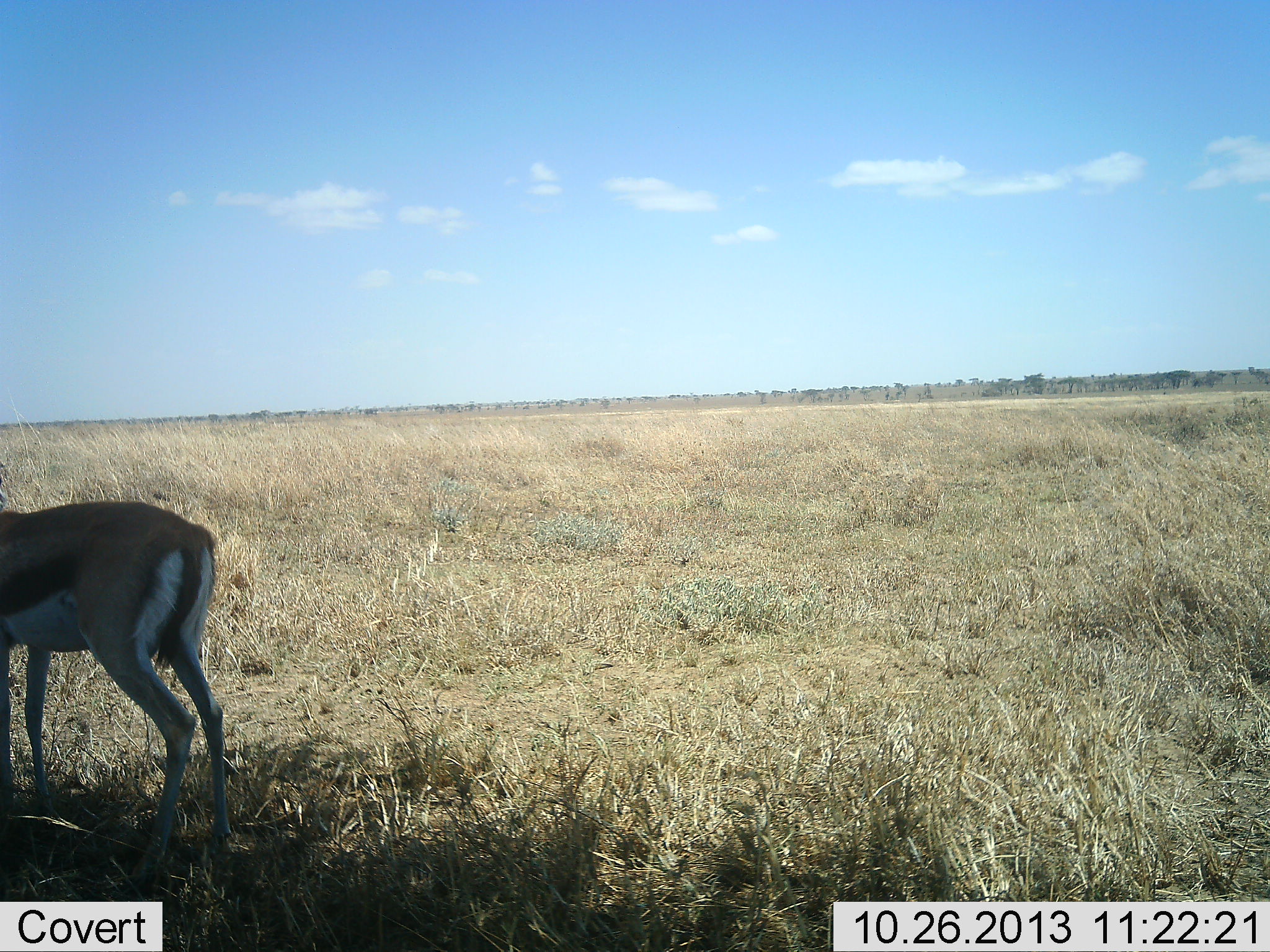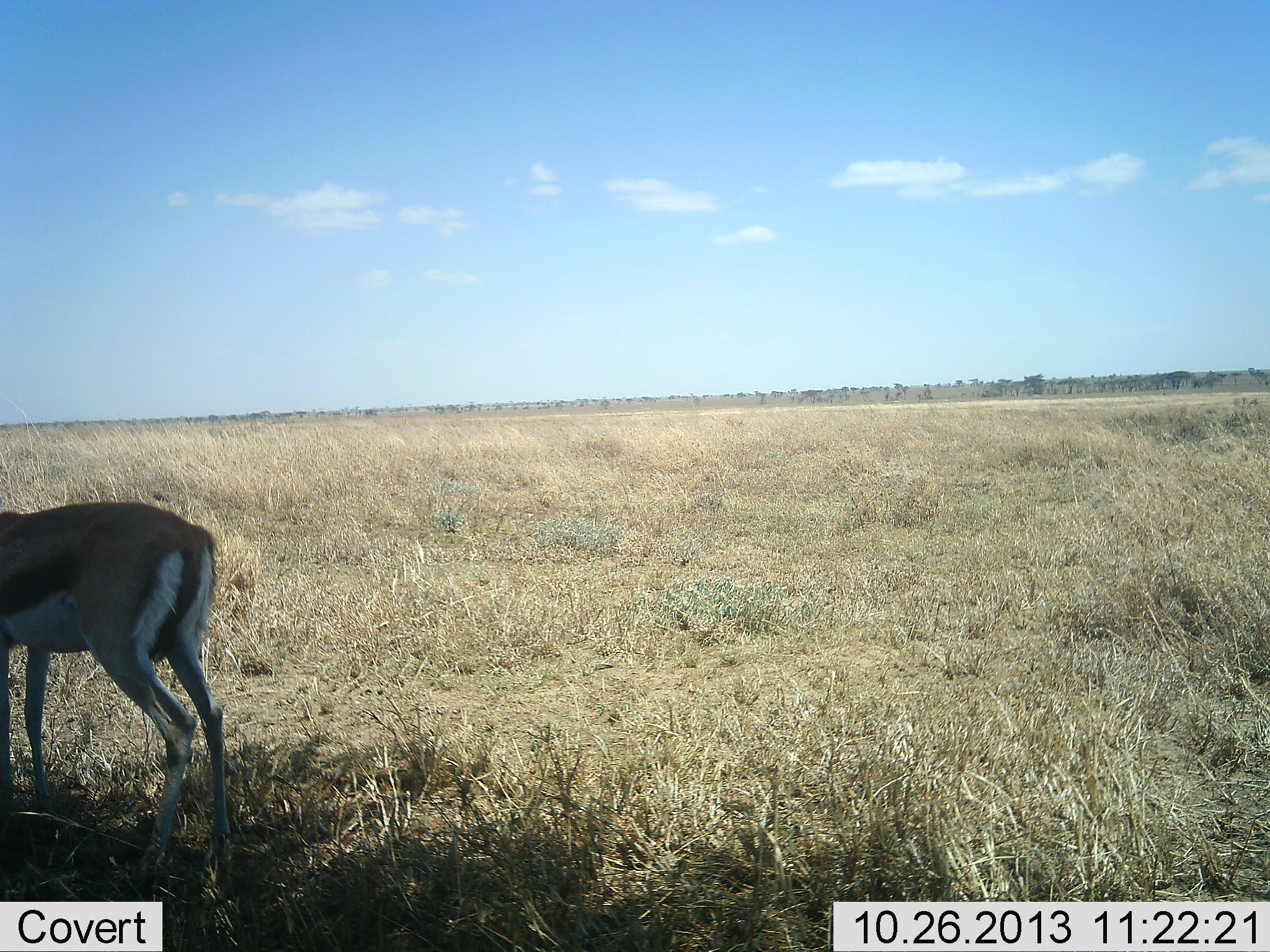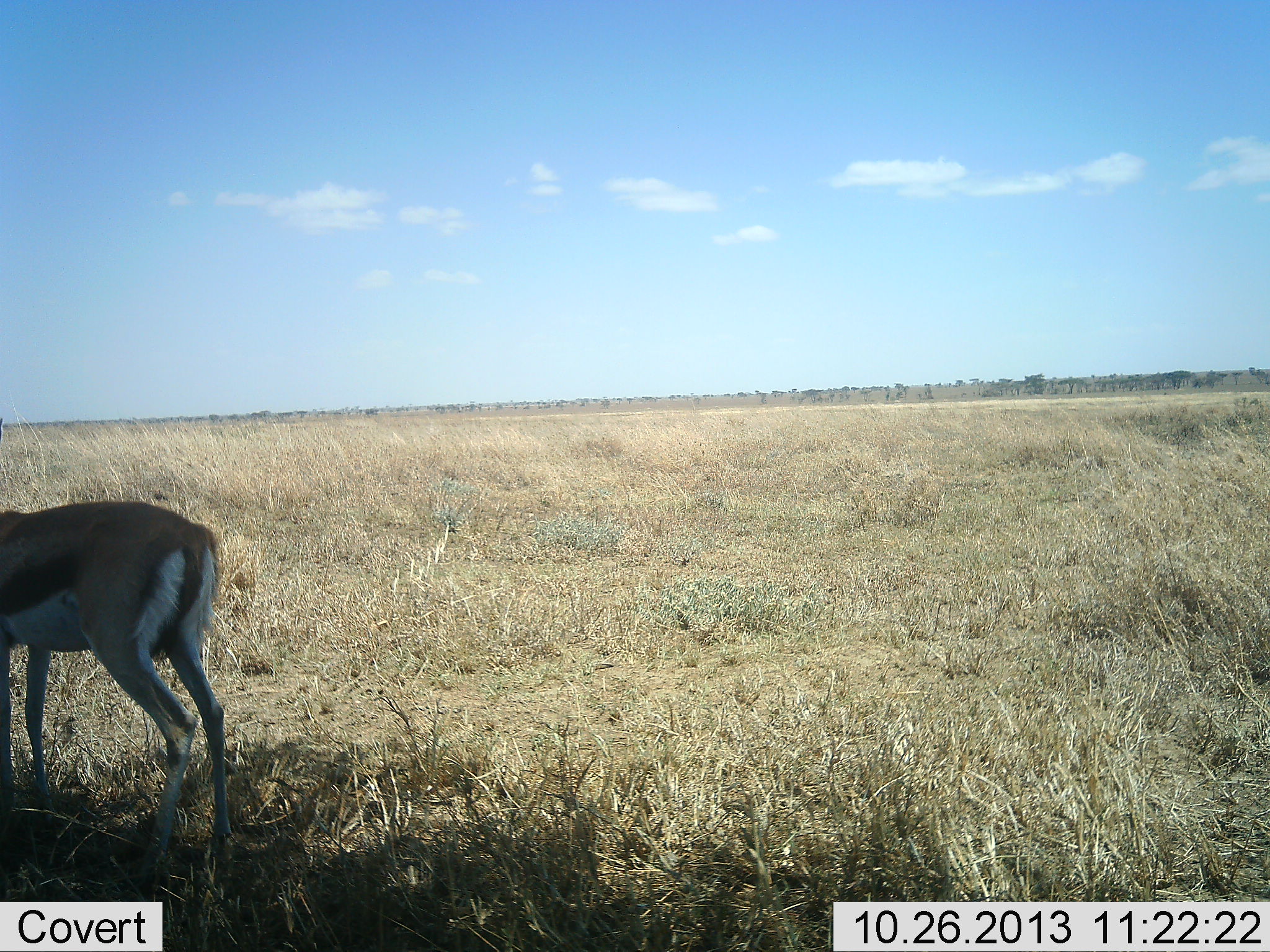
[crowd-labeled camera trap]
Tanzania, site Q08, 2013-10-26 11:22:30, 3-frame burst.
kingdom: Animalia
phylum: Chordata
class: Mammalia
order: Artiodactyla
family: Bovidae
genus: Eudorcas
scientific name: Eudorcas thomsonii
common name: thomson's gazelle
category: gazellethomsons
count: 1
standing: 96%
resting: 0%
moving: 4%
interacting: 0%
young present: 0%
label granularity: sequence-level